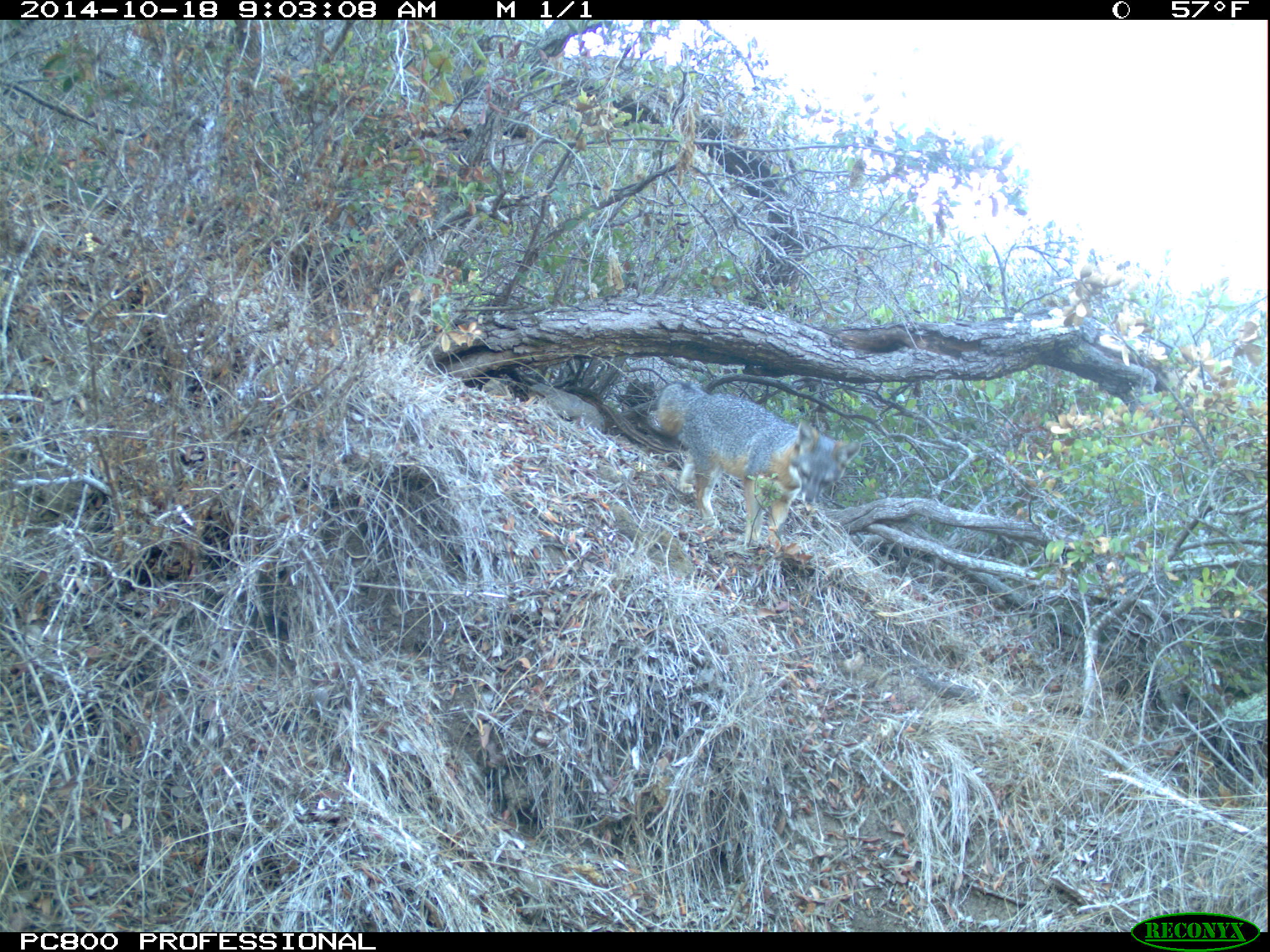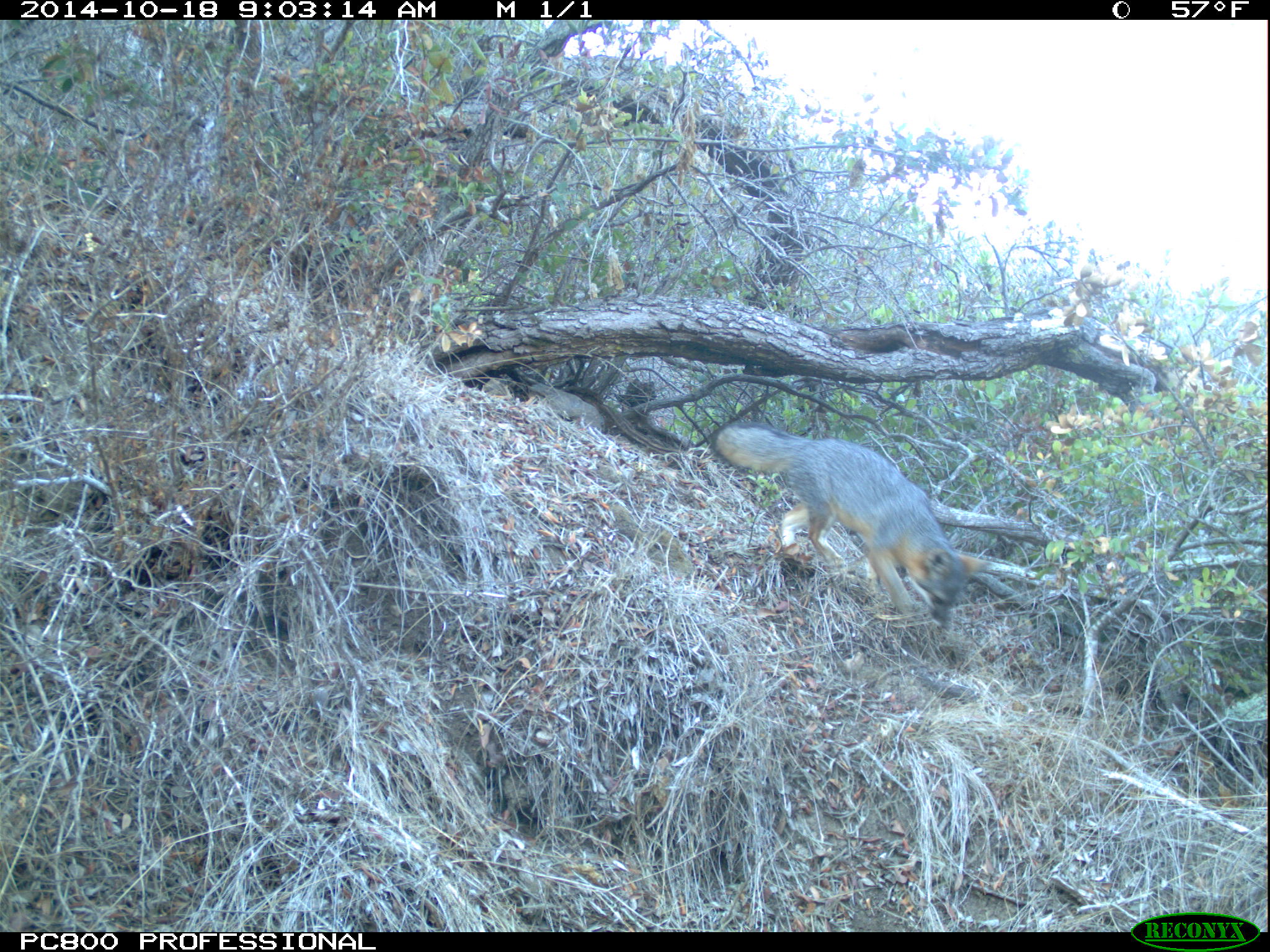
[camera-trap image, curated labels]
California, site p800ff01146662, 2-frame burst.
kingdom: Animalia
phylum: Chordata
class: Mammalia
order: Carnivora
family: Canidae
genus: Urocyon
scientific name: Urocyon littoralis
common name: island fox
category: fox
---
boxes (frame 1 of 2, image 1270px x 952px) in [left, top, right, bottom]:
fox: [659, 378, 861, 546]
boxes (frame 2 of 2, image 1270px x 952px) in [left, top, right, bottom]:
fox: [711, 421, 992, 629]